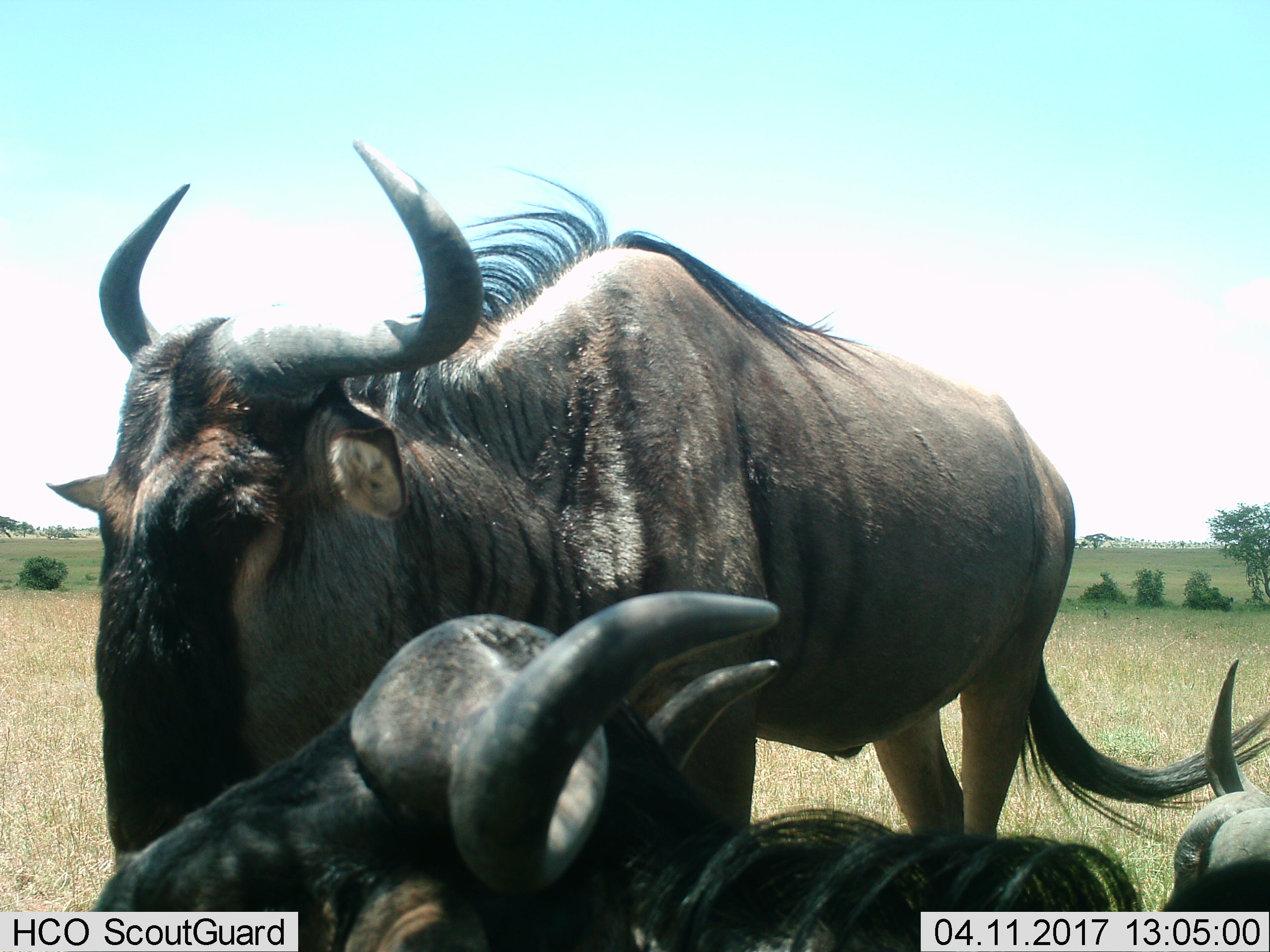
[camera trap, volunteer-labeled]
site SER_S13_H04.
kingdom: Animalia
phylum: Chordata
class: Mammalia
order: Artiodactyla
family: Bovidae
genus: Connochaetes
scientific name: Connochaetes taurinus taurinus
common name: blue wildebeest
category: wildebeestblue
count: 3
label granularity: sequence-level